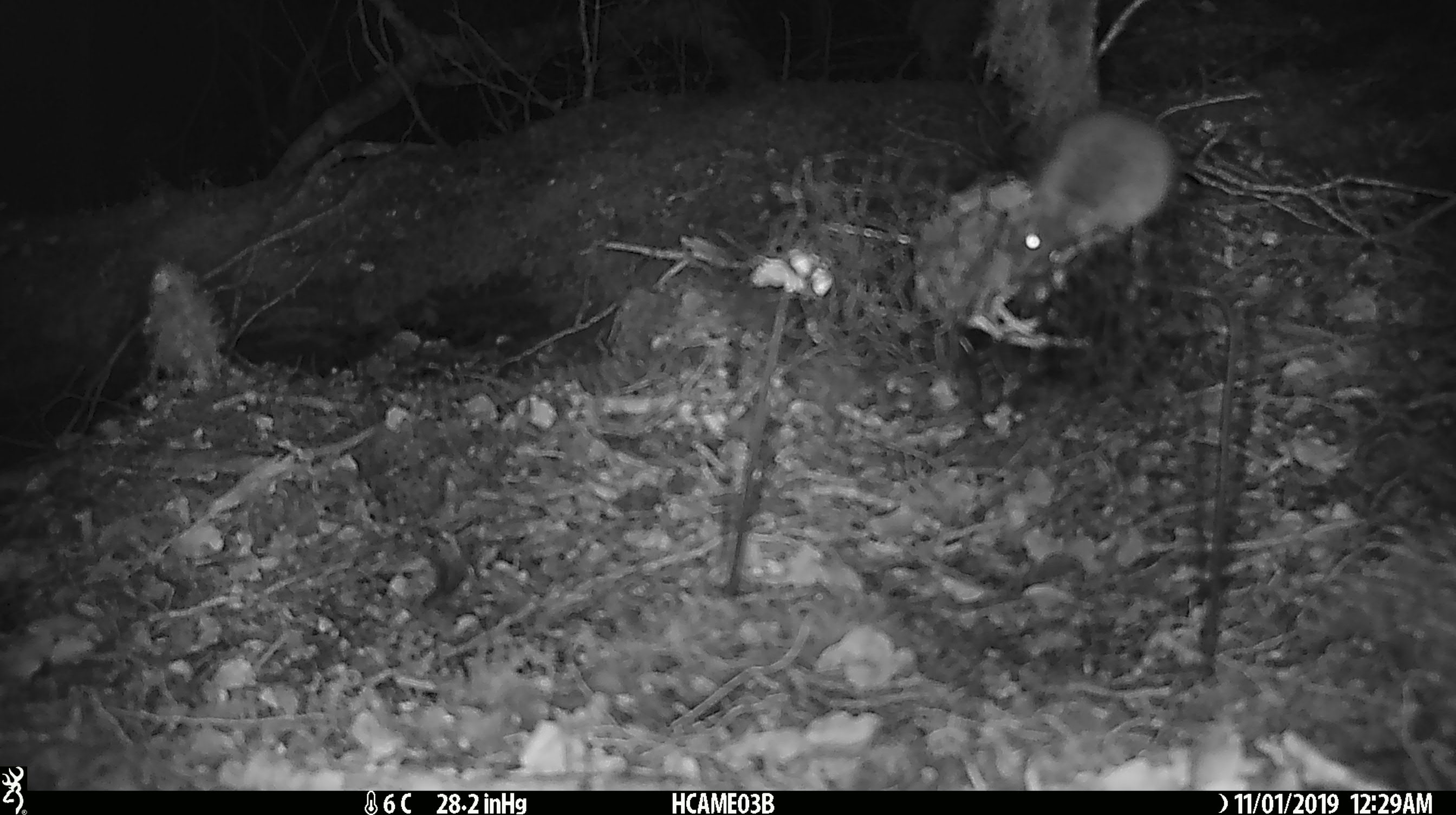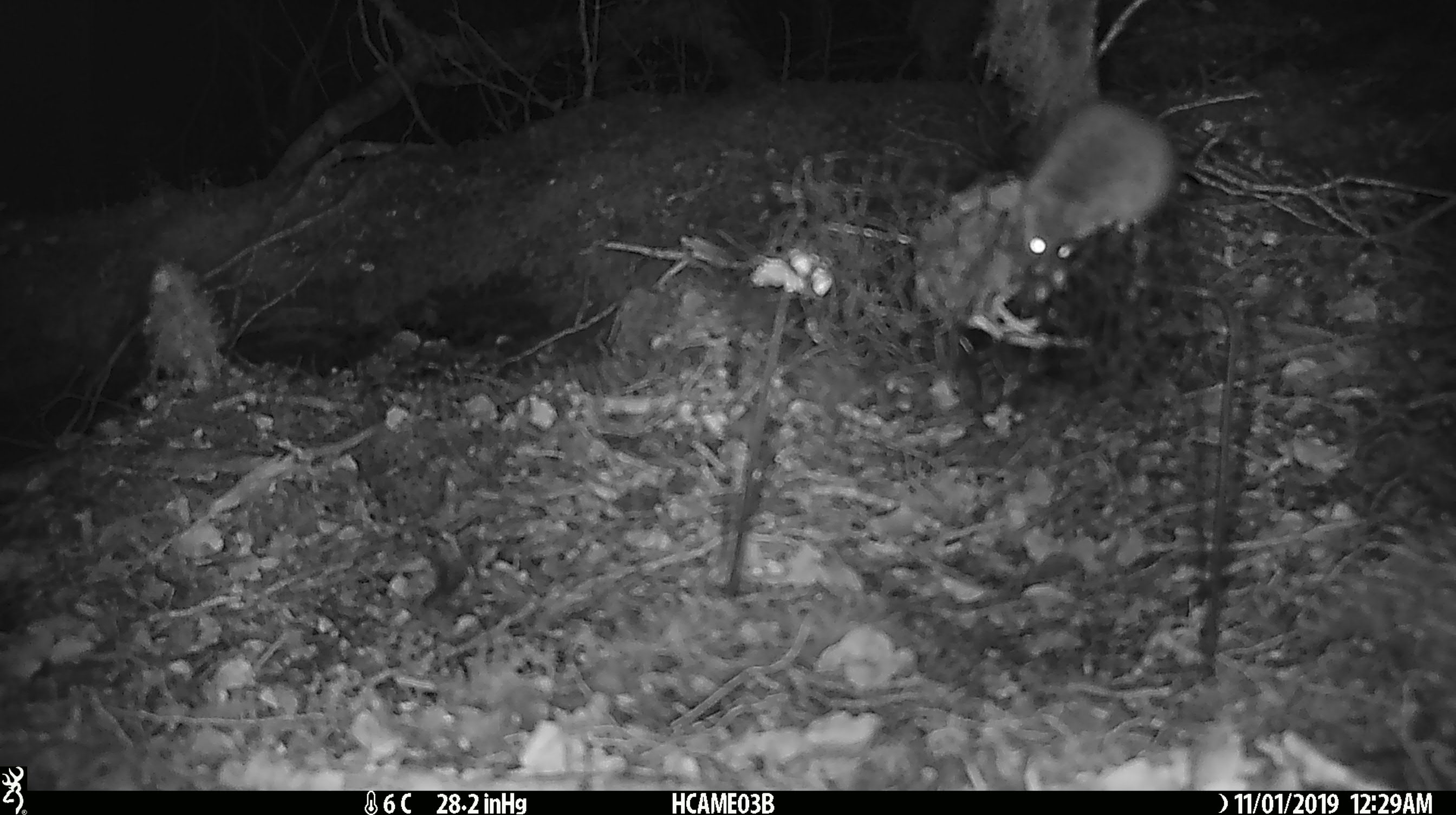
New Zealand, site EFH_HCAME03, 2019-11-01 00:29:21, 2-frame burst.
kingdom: Animalia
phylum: Chordata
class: Mammalia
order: Rodentia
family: Muridae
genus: Mus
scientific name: Mus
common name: mouse